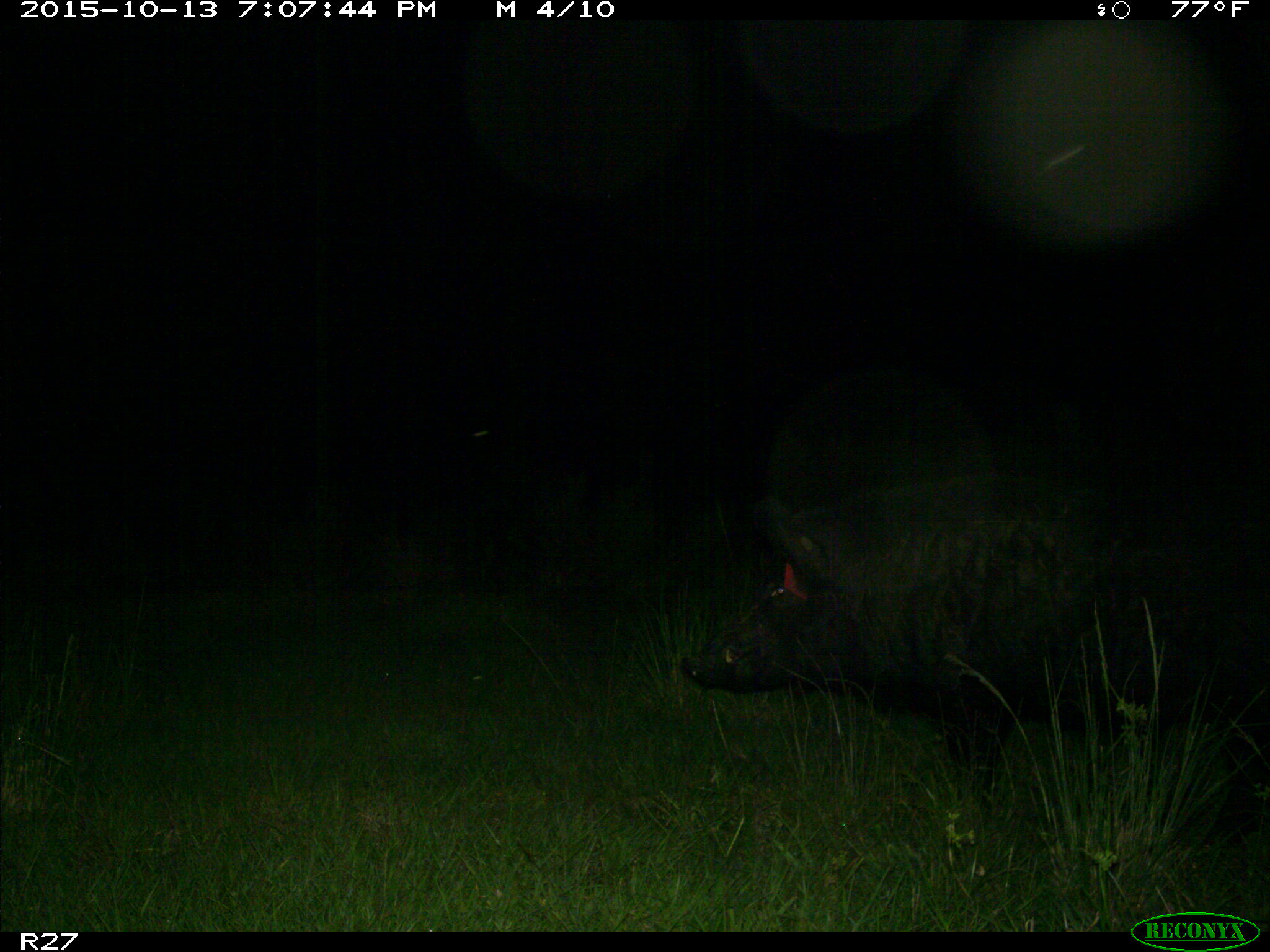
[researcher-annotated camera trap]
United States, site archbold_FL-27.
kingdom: Animalia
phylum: Chordata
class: Mammalia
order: Artiodactyla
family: Suidae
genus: Sus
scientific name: Sus scrofa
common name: wild boar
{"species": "Sus scrofa (wild boar)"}